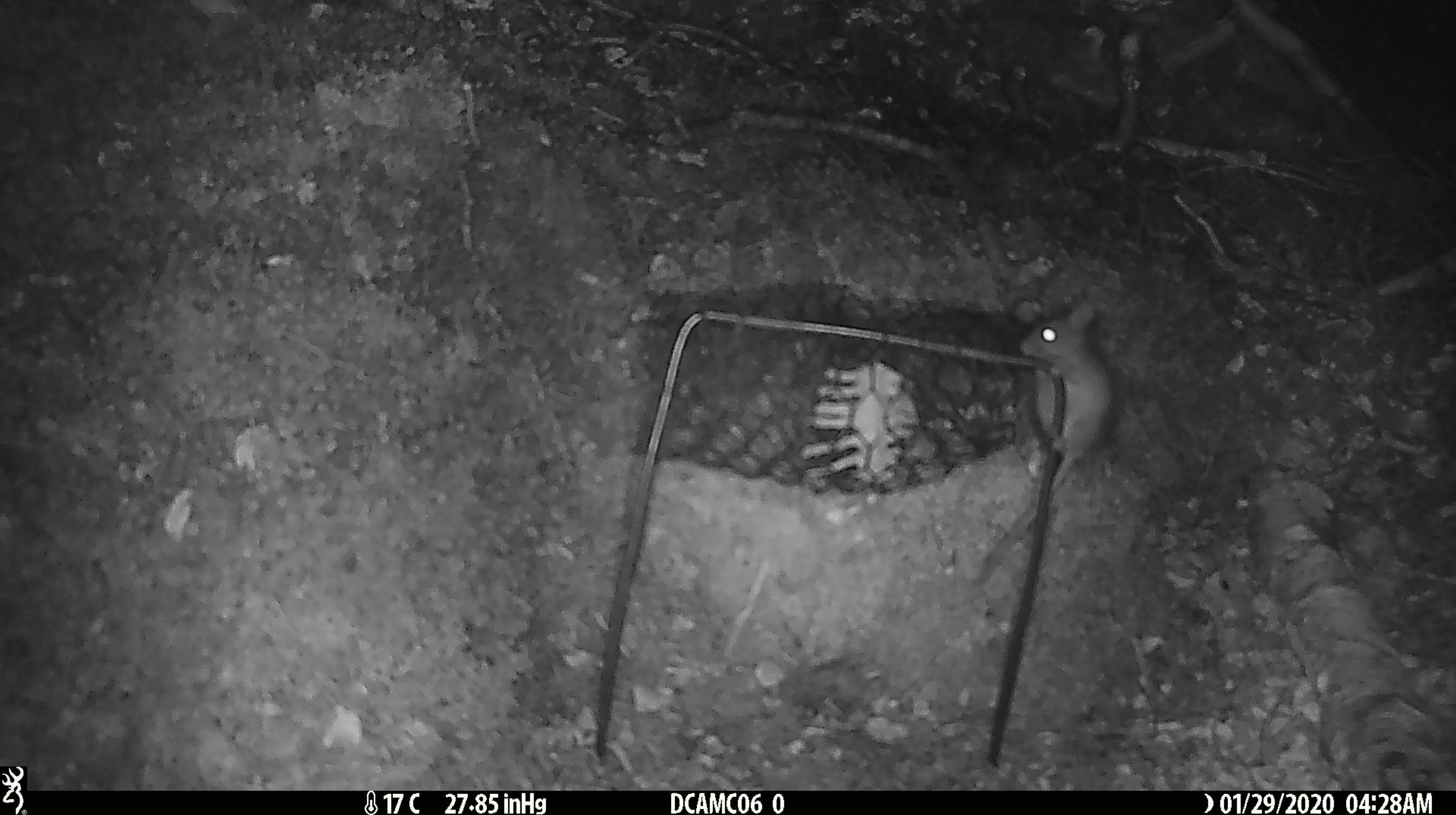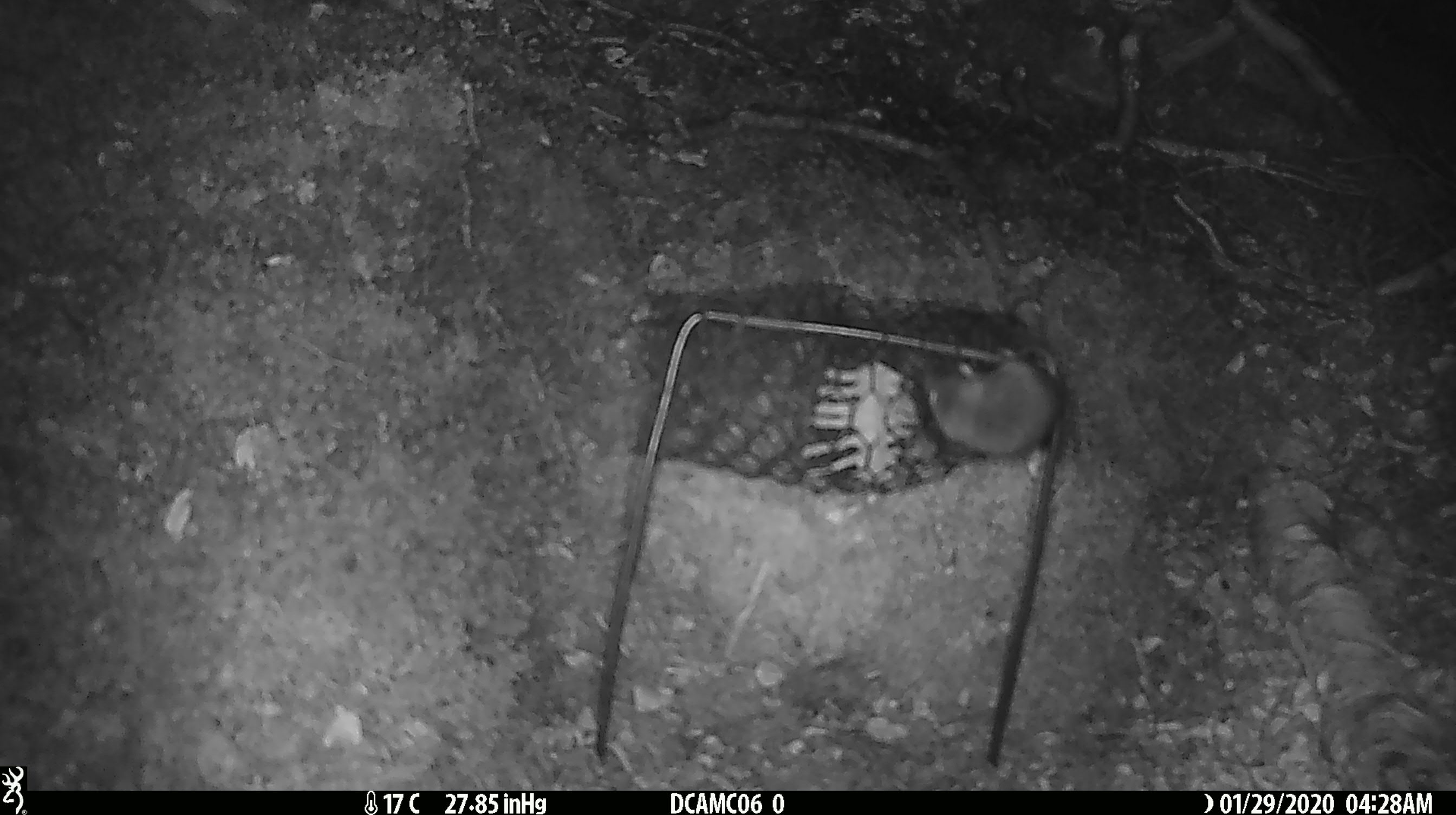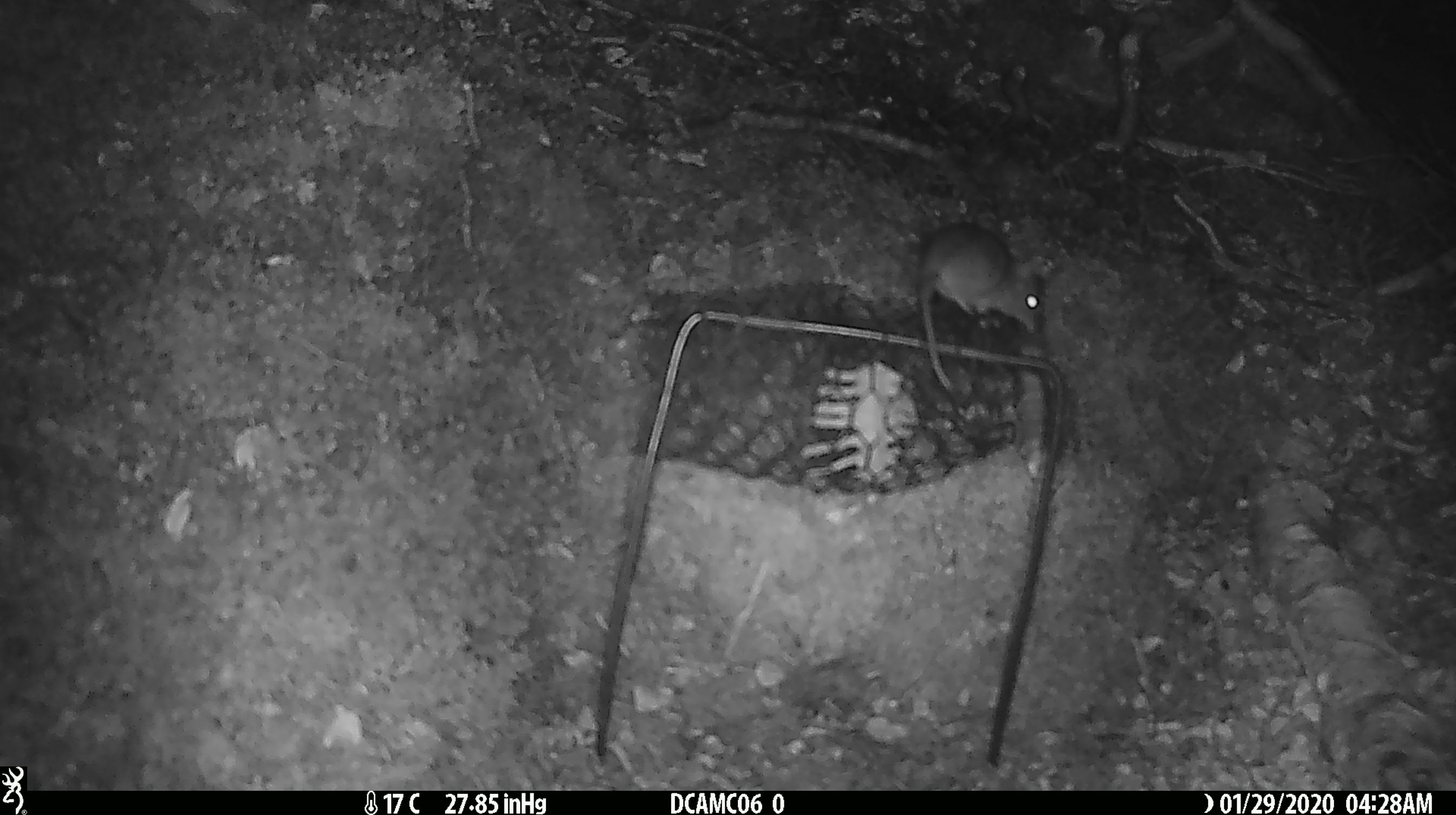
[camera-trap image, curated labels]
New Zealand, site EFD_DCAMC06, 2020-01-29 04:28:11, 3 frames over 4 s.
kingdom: Animalia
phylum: Chordata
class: Mammalia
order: Rodentia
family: Muridae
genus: Mus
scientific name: Mus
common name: mouse